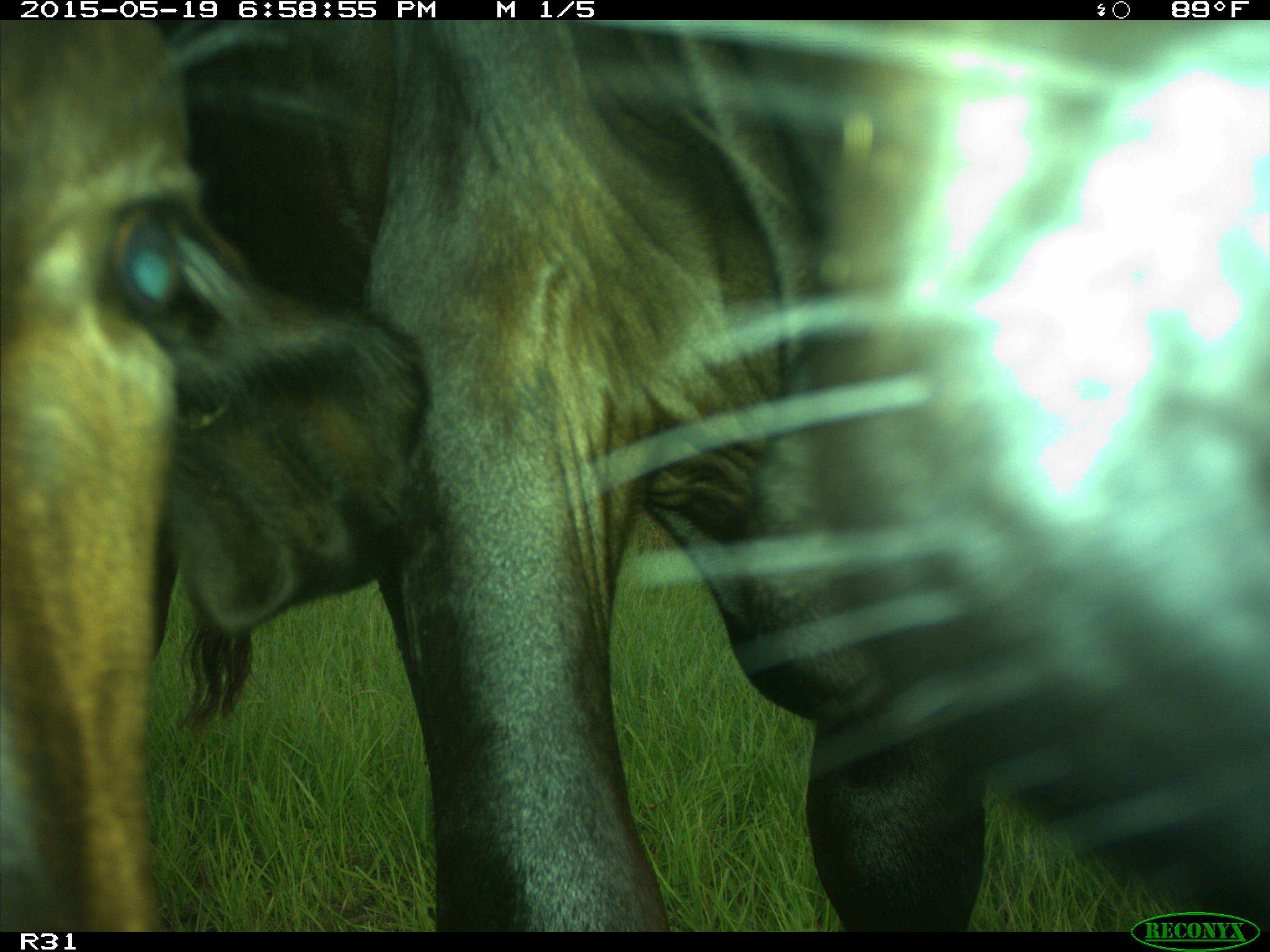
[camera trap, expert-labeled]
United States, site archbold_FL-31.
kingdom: Animalia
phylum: Chordata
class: Mammalia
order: Artiodactyla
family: Bovidae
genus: Bos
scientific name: Bos taurus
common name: domestic cow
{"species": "Bos taurus (domestic cow)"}